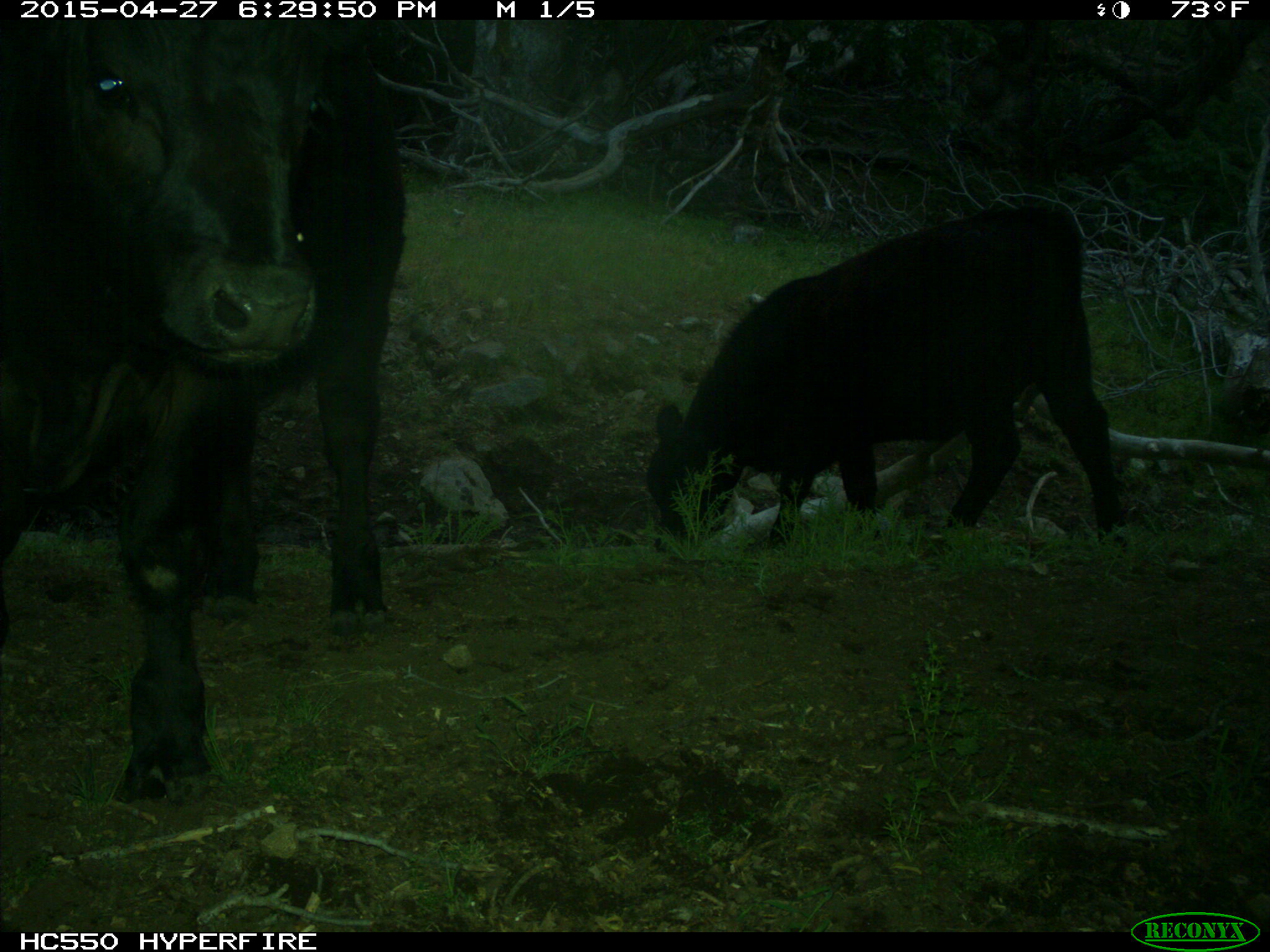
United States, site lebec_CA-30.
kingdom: Animalia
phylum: Chordata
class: Mammalia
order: Artiodactyla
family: Bovidae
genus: Bos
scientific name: Bos taurus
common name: domestic cow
Bos taurus (domestic cow).